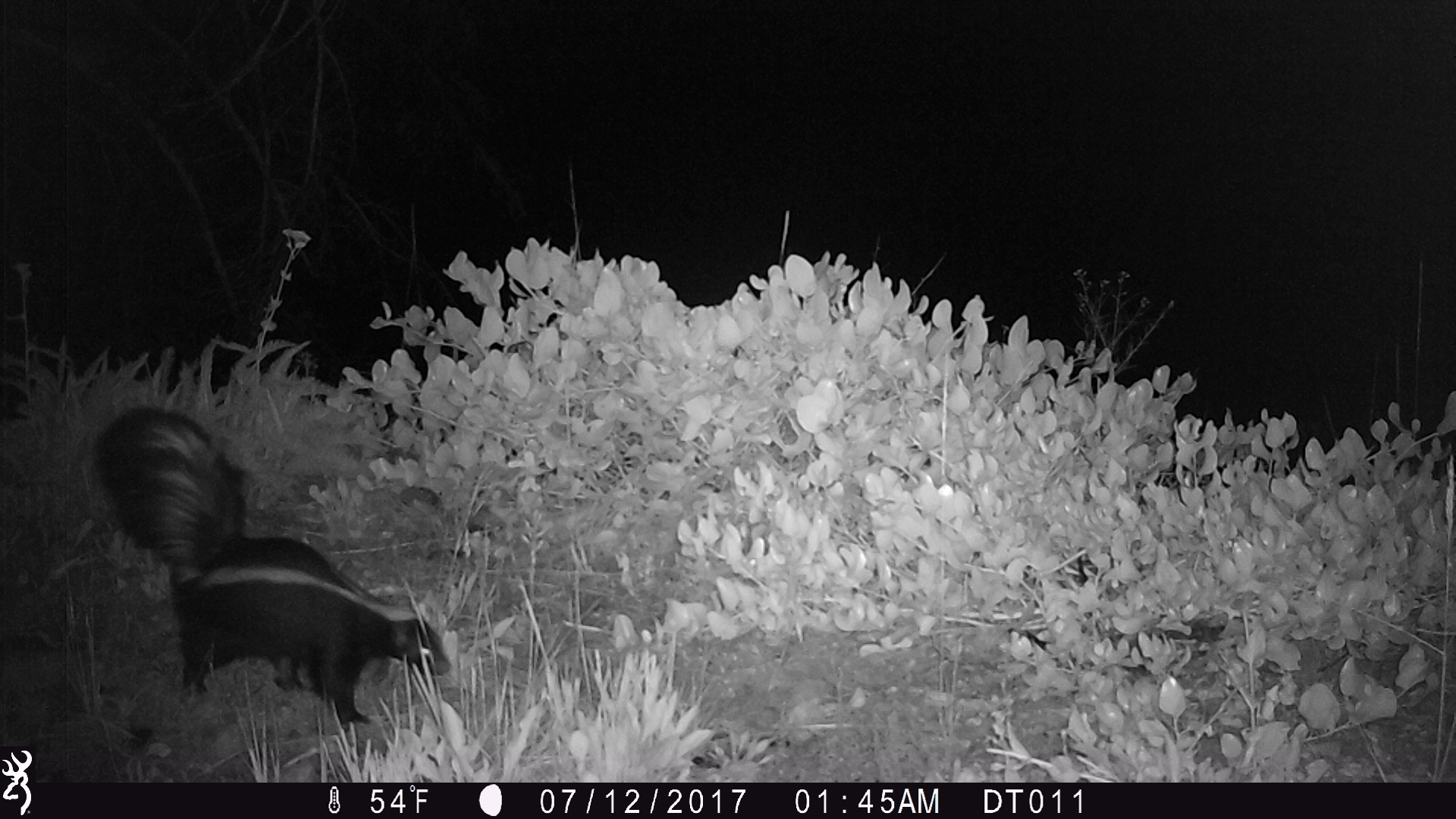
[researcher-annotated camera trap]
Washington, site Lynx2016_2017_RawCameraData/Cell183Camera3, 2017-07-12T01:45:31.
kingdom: Animalia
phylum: Chordata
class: Mammalia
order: Carnivora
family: Mephitidae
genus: Mephitis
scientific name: Mephitis mephitis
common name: striped skunk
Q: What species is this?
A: Mephitis mephitis (striped skunk).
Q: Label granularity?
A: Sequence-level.